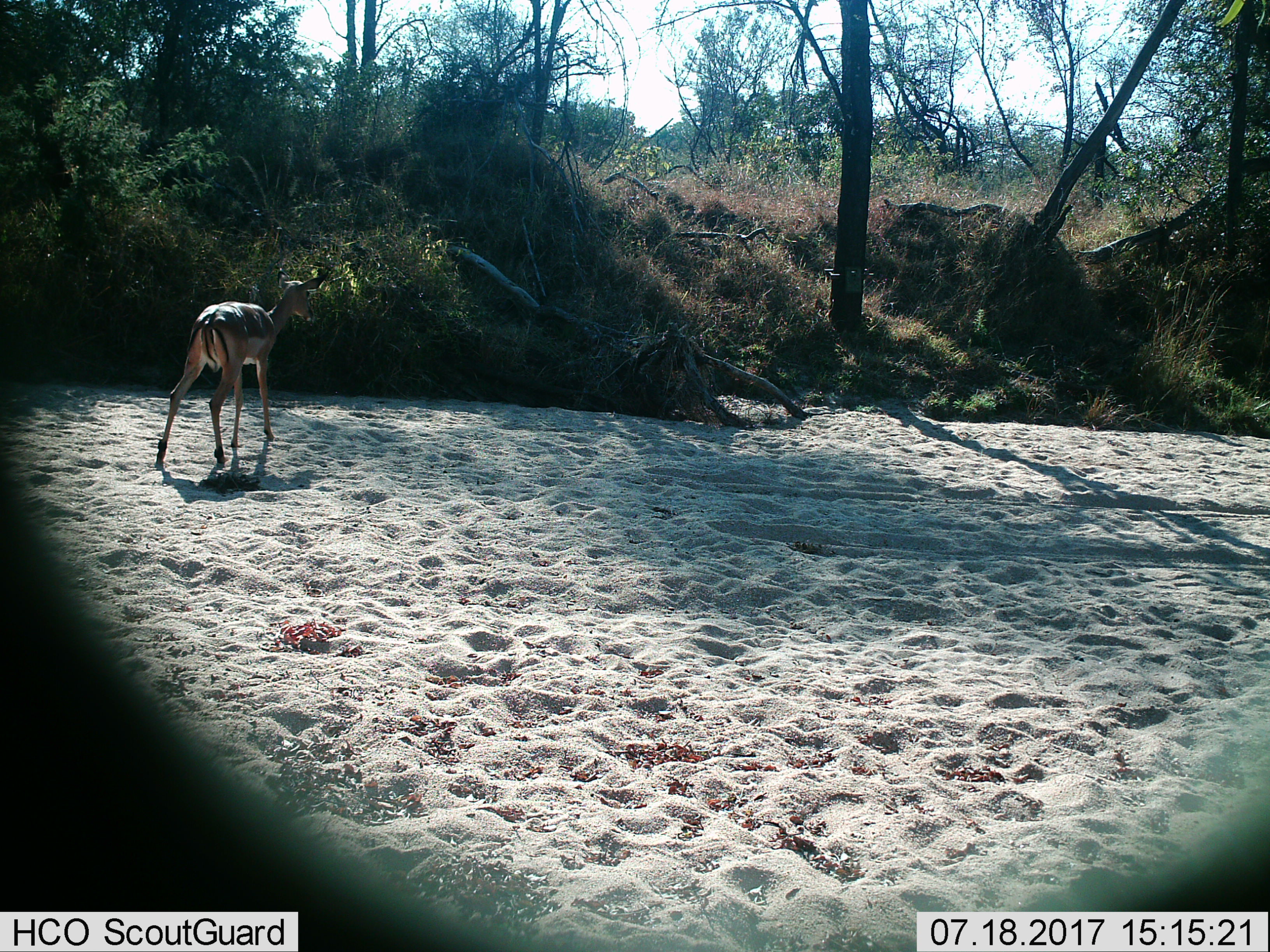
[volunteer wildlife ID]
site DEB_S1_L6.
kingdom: Animalia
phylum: Chordata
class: Mammalia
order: Artiodactyla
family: Bovidae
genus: Aepyceros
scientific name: Aepyceros melampus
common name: impala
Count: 1.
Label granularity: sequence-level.